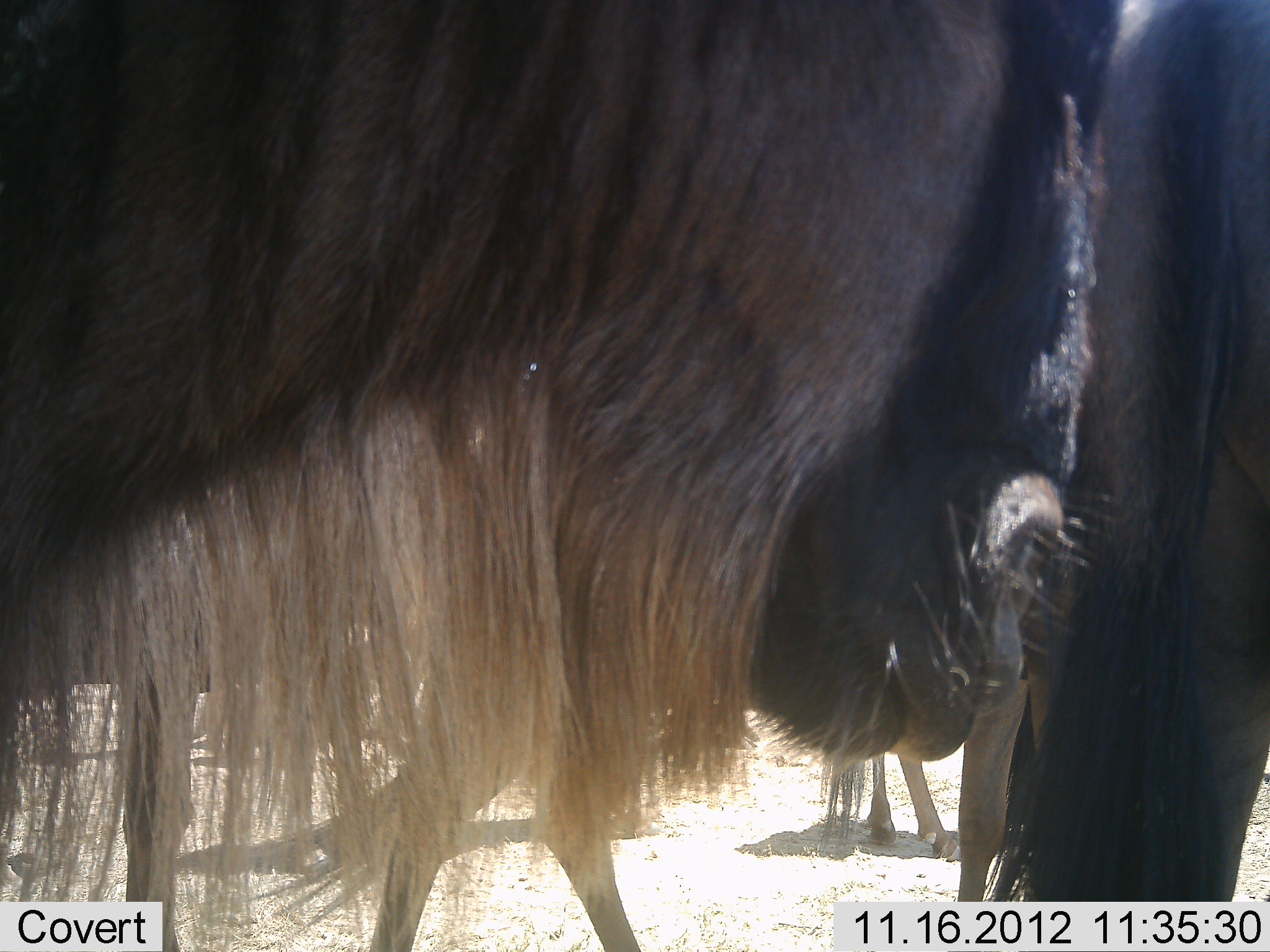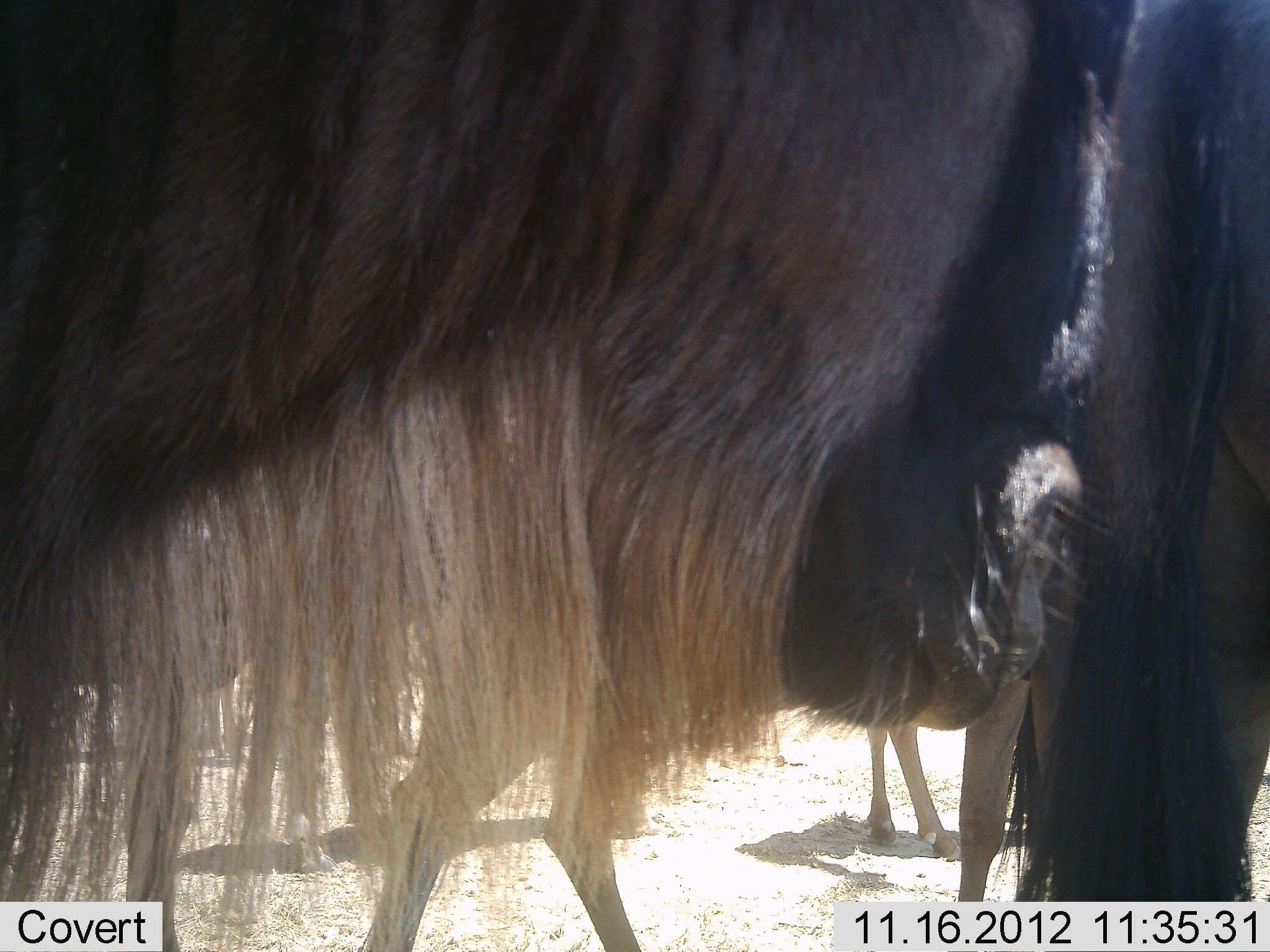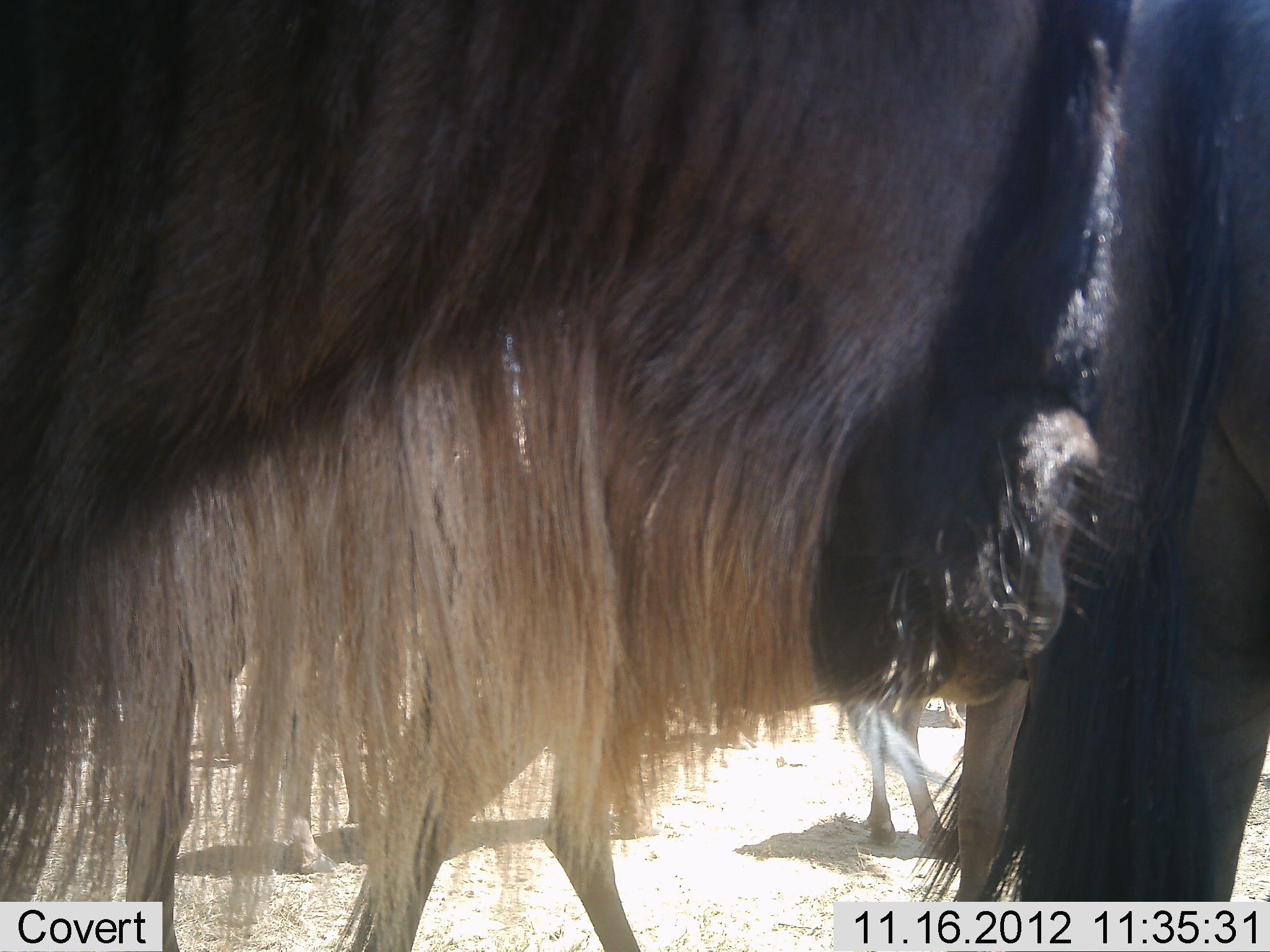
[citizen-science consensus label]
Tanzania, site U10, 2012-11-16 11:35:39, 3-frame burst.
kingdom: Animalia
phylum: Chordata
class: Mammalia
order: Artiodactyla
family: Bovidae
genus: Connochaetes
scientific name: Connochaetes taurinus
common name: blue wildebeest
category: wildebeest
Wildebeest (blue wildebeest) (Connochaetes taurinus), count 4. Behavior (volunteer vote fractions): standing 80%, resting 0%, moving 20%, interacting 10%. Young present (vote fraction): 0%. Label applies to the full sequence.